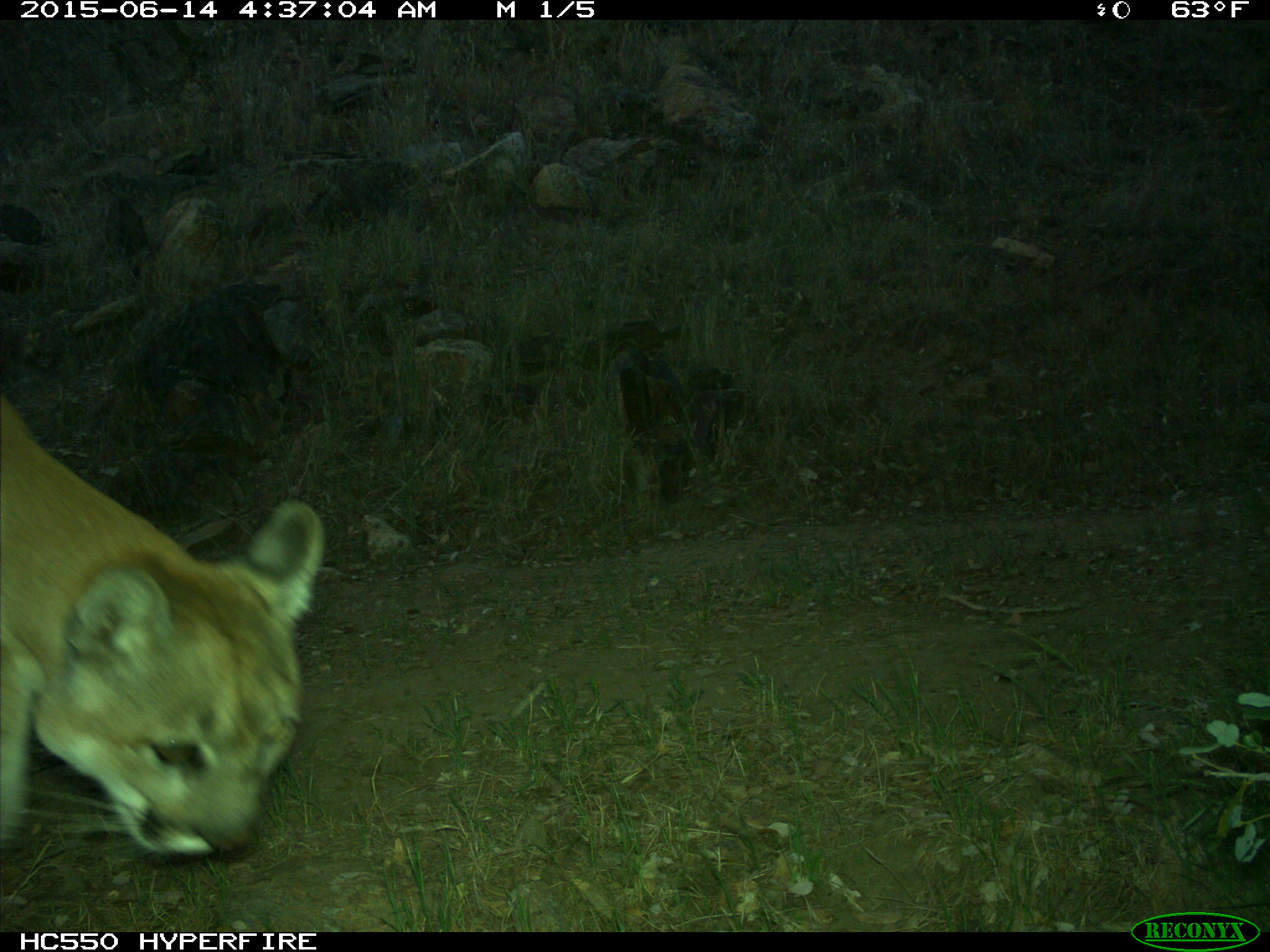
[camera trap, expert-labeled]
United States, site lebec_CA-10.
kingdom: Animalia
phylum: Chordata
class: Mammalia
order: Carnivora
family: Felidae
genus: Puma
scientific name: Puma concolor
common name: mountain lion